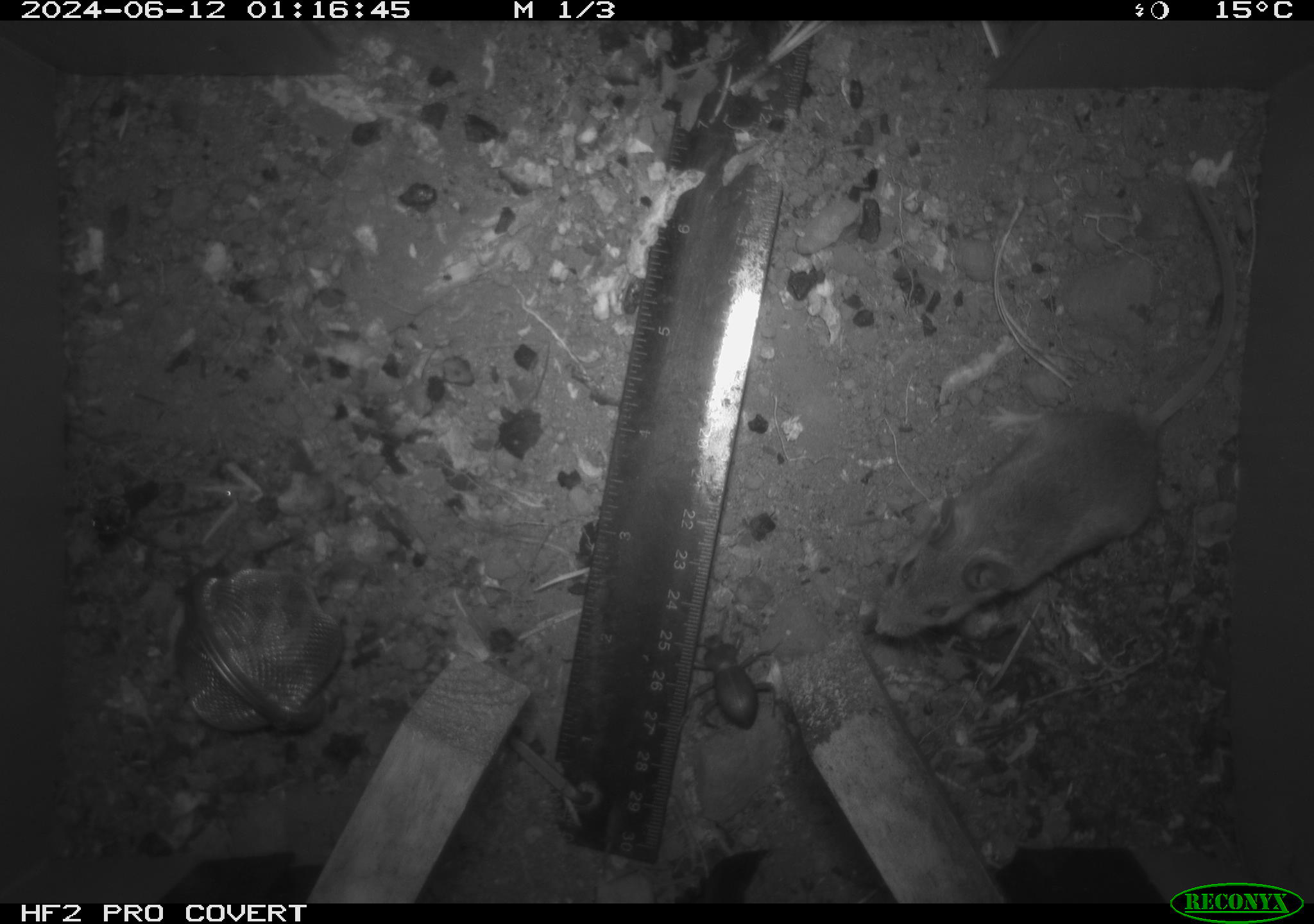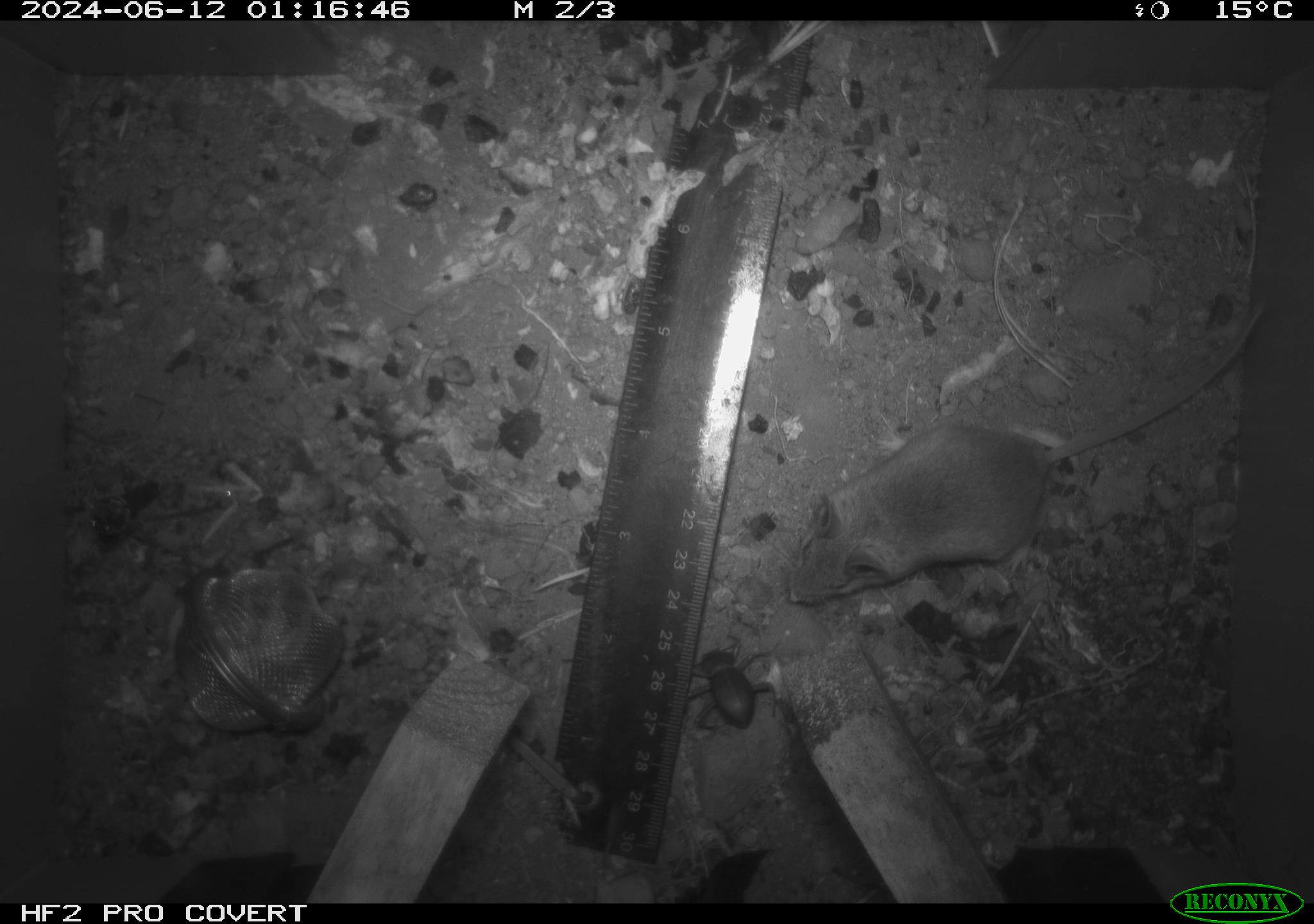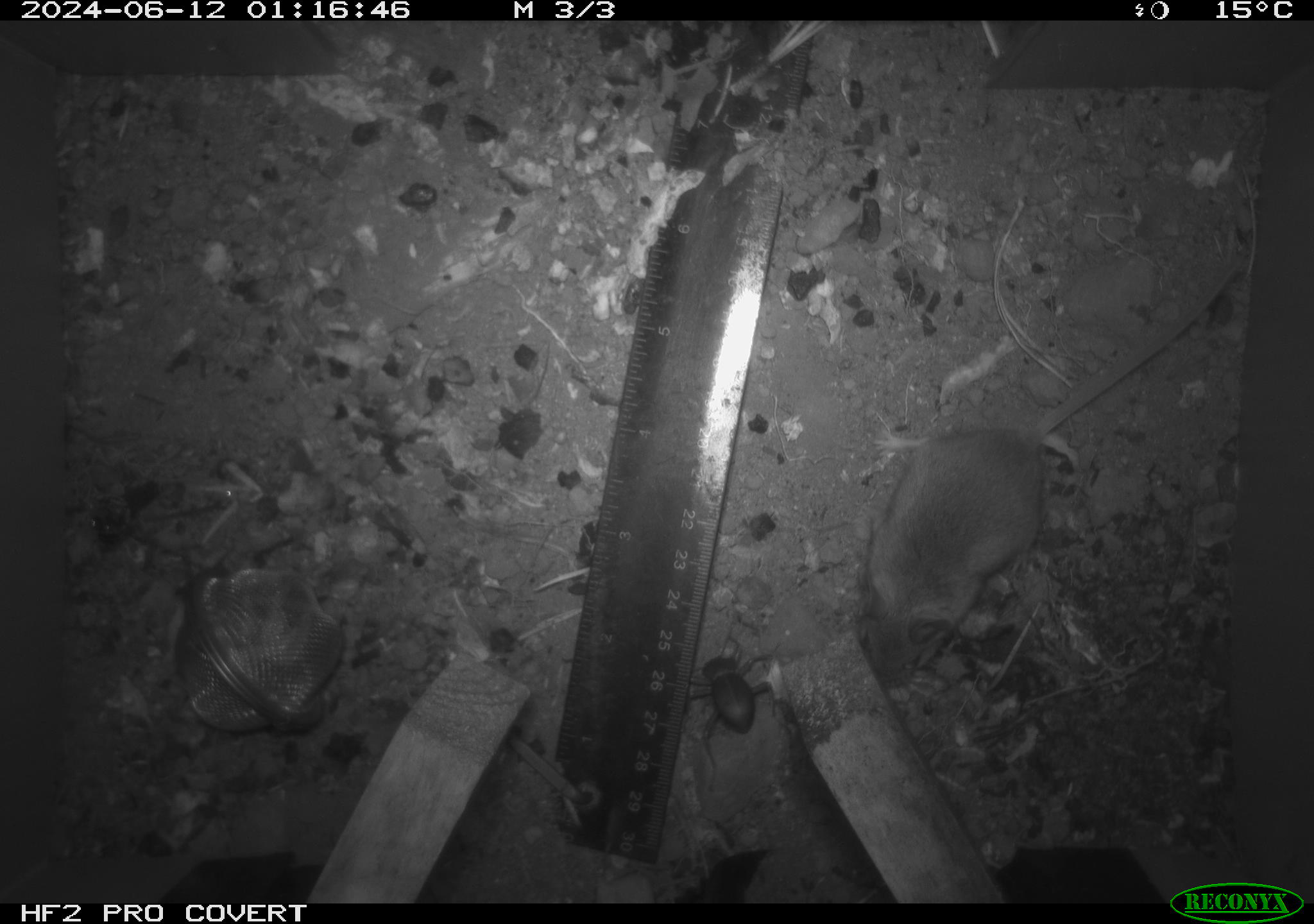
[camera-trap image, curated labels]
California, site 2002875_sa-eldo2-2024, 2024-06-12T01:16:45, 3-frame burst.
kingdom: Animalia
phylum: Arthropoda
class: Insecta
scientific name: Insecta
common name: insect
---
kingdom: Animalia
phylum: Chordata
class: Mammalia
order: Rodentia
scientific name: Rodentia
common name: mouse species